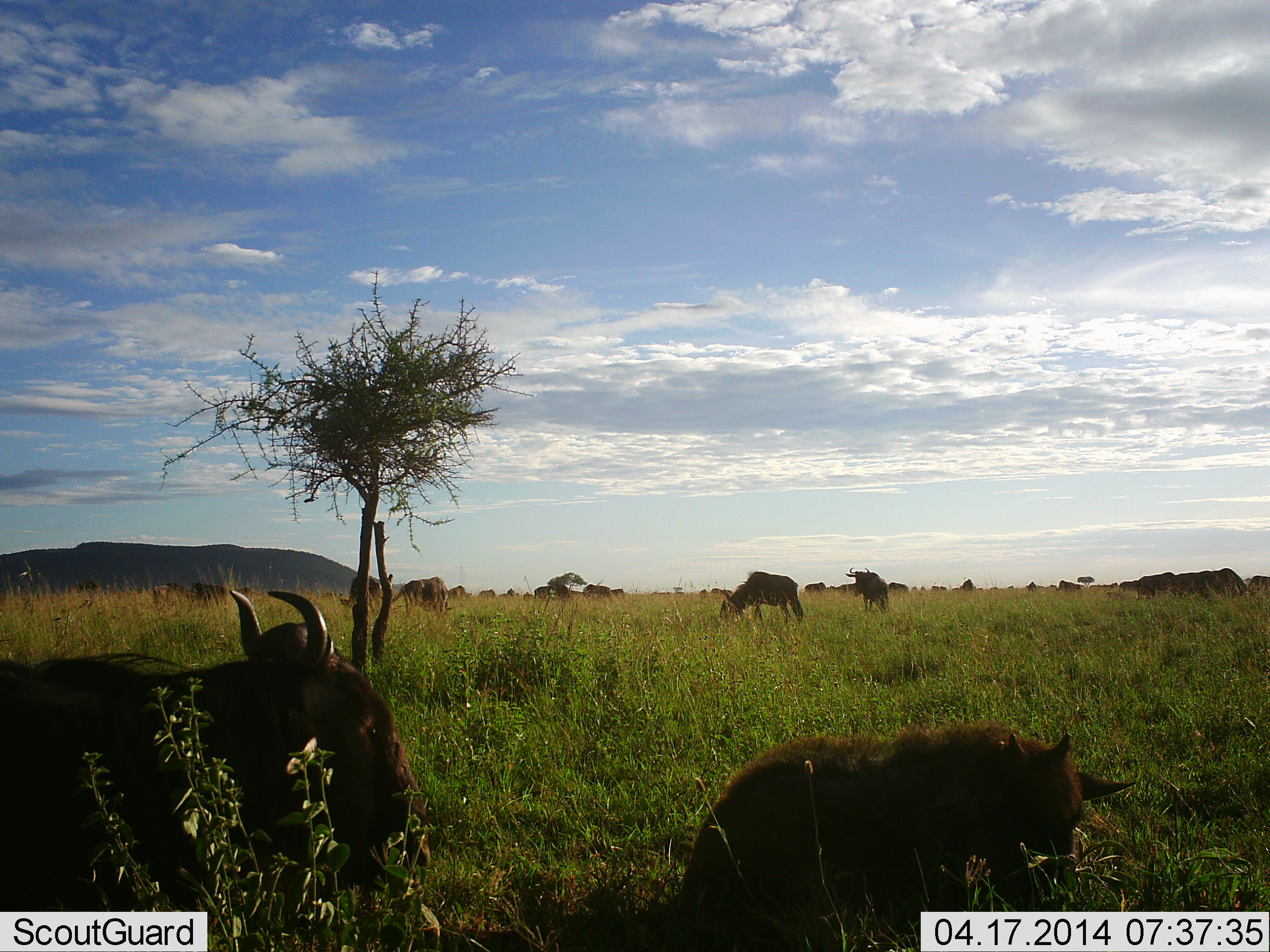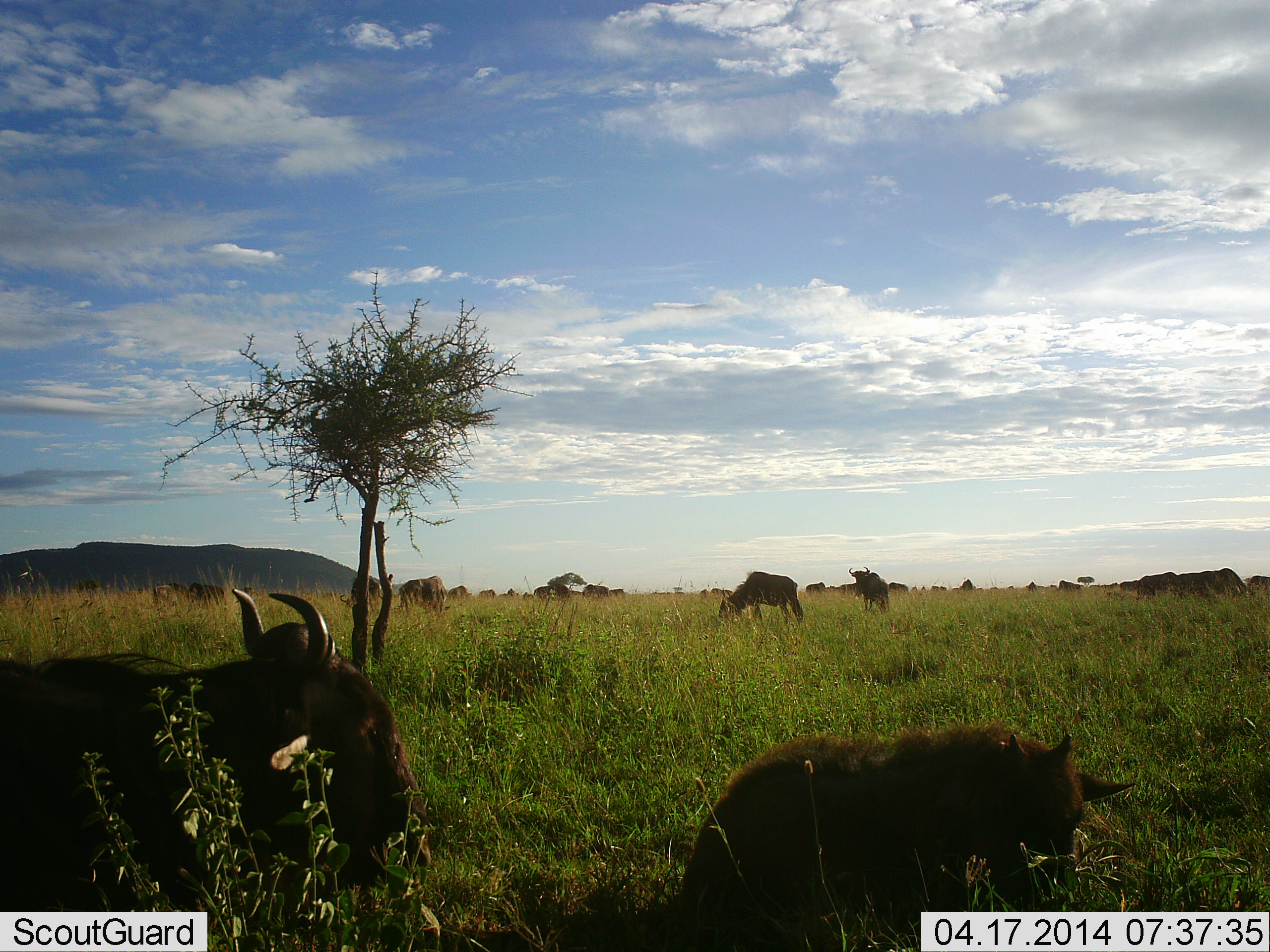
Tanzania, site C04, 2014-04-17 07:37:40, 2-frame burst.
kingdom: Animalia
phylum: Chordata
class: Mammalia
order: Artiodactyla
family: Bovidae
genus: Connochaetes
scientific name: Connochaetes taurinus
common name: blue wildebeest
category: wildebeest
Wildebeest (blue wildebeest) (Connochaetes taurinus), count 11-50. Behavior (volunteer vote fractions): standing 58%, resting 88%, moving 18%, interacting 9%. Young present (vote fraction): 67%. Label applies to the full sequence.